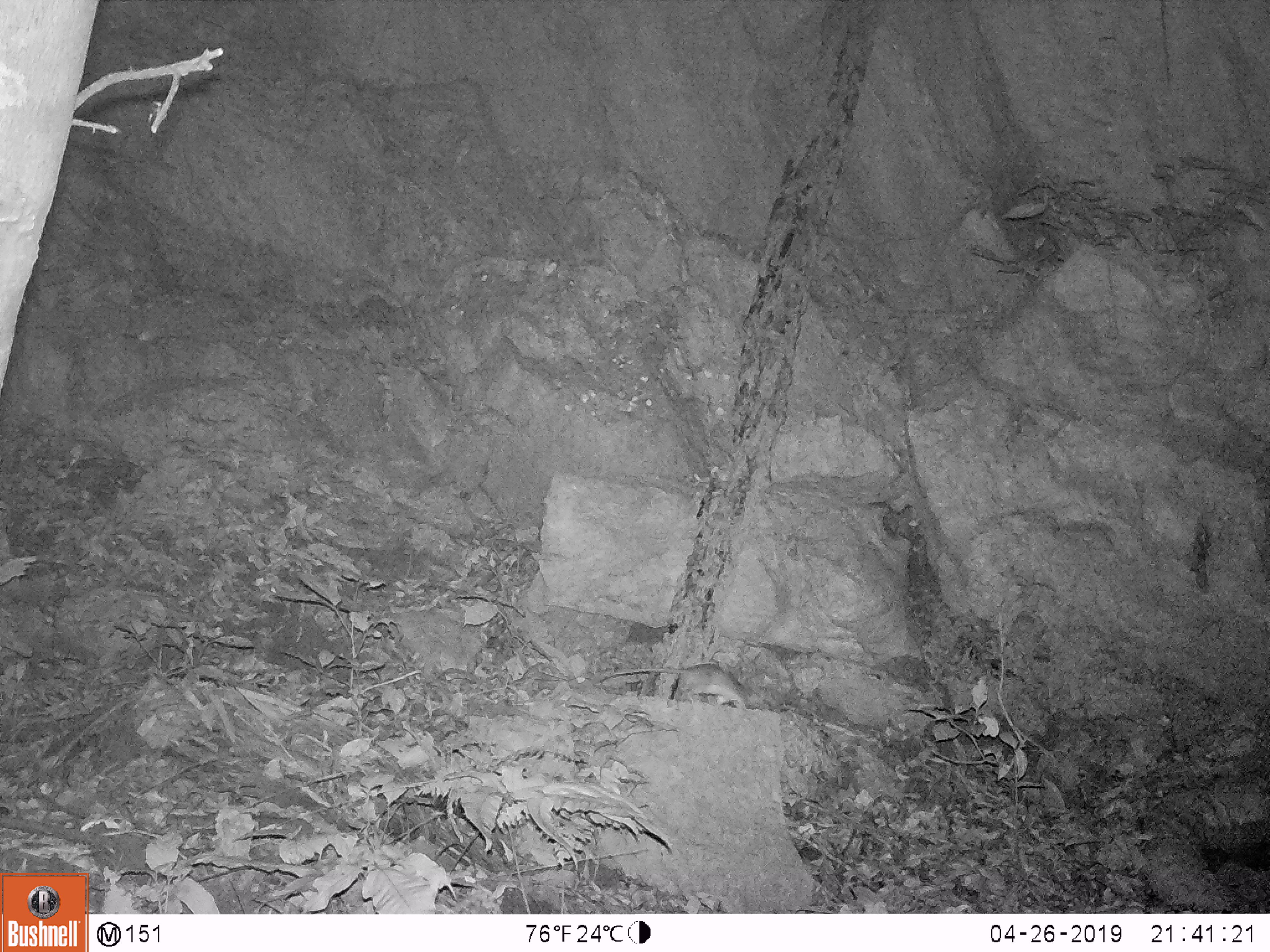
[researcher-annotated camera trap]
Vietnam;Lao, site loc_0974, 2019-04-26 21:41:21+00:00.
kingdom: Animalia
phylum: Chordata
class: Mammalia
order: Rodentia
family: Muridae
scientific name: Muridae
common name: old-world mice and rats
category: unidentified murid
Unidentified murid (old-world mice and rats) (Muridae). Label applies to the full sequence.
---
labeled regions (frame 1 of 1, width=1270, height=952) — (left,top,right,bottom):
unidentified murid: (598,663,747,708)